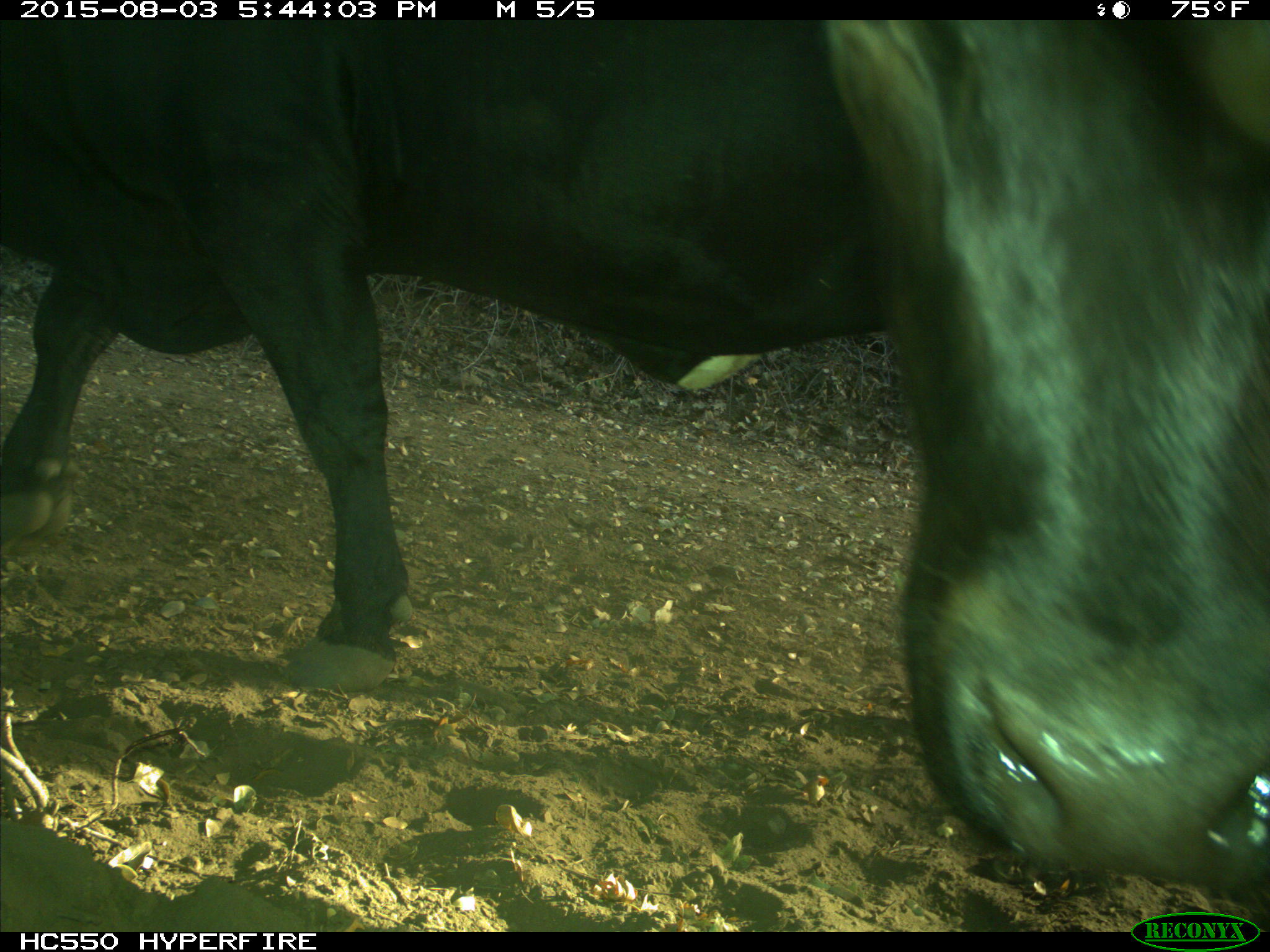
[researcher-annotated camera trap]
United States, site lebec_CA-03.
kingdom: Animalia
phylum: Chordata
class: Mammalia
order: Artiodactyla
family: Bovidae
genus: Bos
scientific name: Bos taurus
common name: domestic cow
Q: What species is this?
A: Bos taurus (domestic cow).